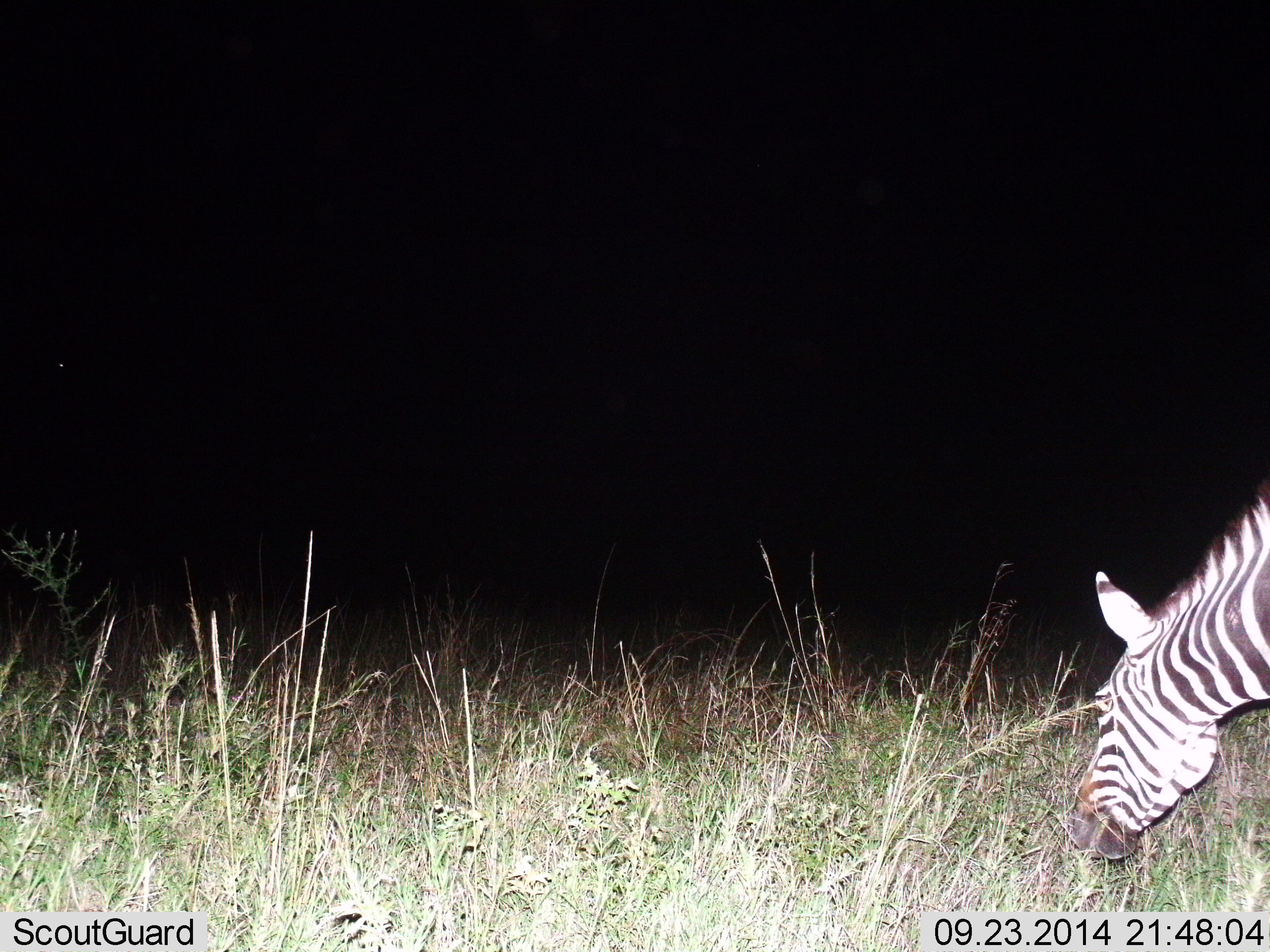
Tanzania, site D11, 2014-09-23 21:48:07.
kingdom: Animalia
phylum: Chordata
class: Mammalia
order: Perissodactyla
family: Equidae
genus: Equus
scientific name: Equus quagga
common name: plains zebra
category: zebra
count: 1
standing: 0%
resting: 0%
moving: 0%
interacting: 0%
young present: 0%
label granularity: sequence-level